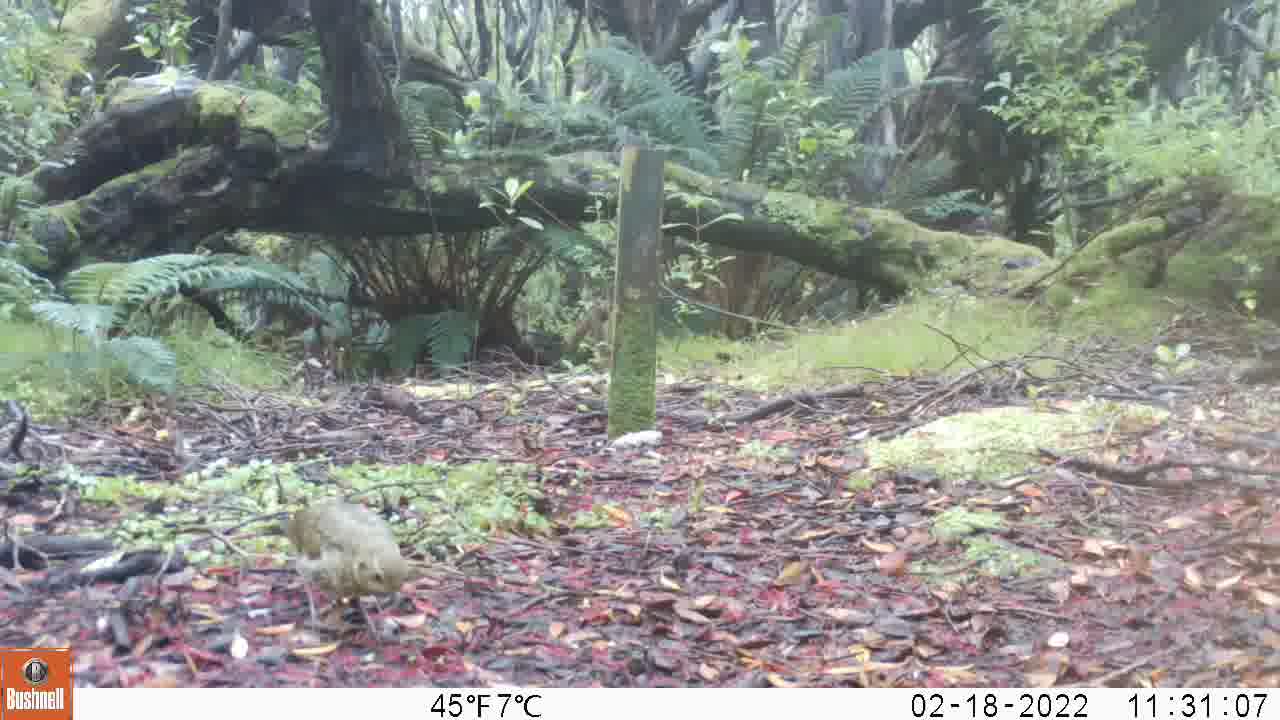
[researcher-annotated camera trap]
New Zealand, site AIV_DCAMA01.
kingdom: Animalia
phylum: Chordata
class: Aves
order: Passeriformes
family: Turdidae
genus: Turdus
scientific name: Turdus philomelos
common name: song thrush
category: thrush